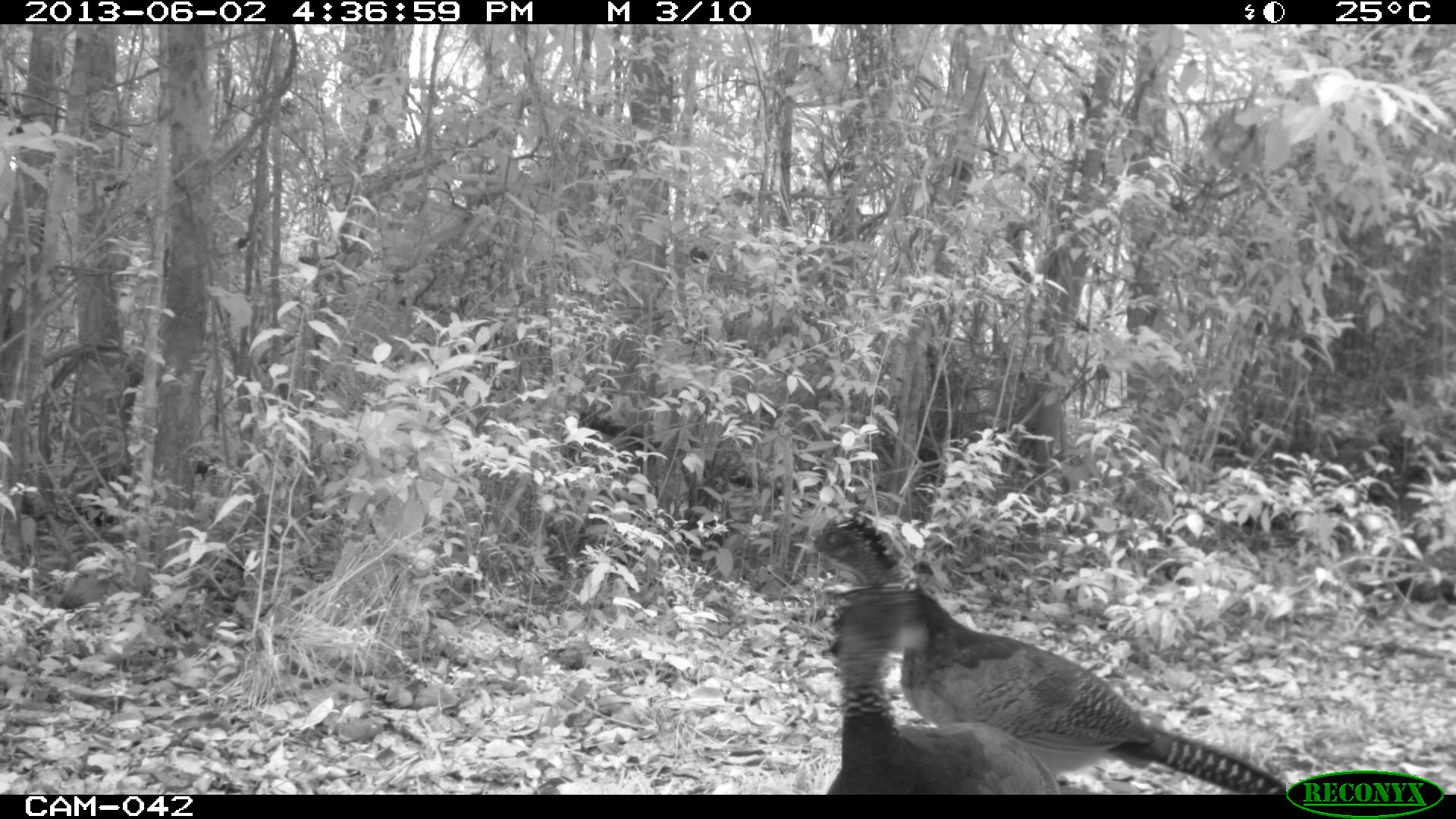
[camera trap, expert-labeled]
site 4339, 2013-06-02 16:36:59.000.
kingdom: Animalia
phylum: Chordata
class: Aves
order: Galliformes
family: Cracidae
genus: Crax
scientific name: Crax rubra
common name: great curassow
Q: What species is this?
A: Crax rubra (great curassow).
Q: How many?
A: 3.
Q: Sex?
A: Female.